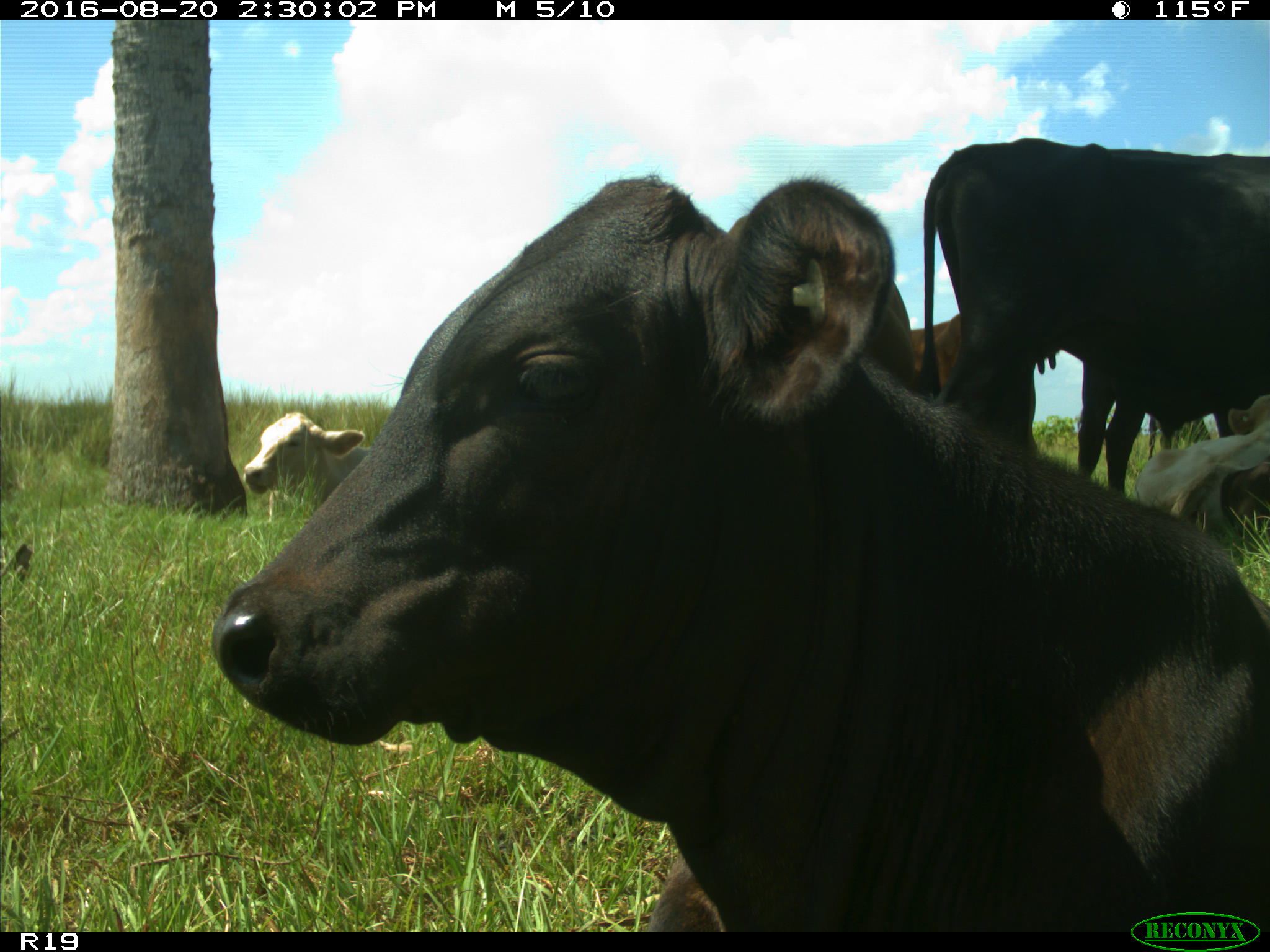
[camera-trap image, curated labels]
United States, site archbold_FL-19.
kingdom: Animalia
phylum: Chordata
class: Mammalia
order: Artiodactyla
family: Bovidae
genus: Bos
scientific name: Bos taurus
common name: domestic cow